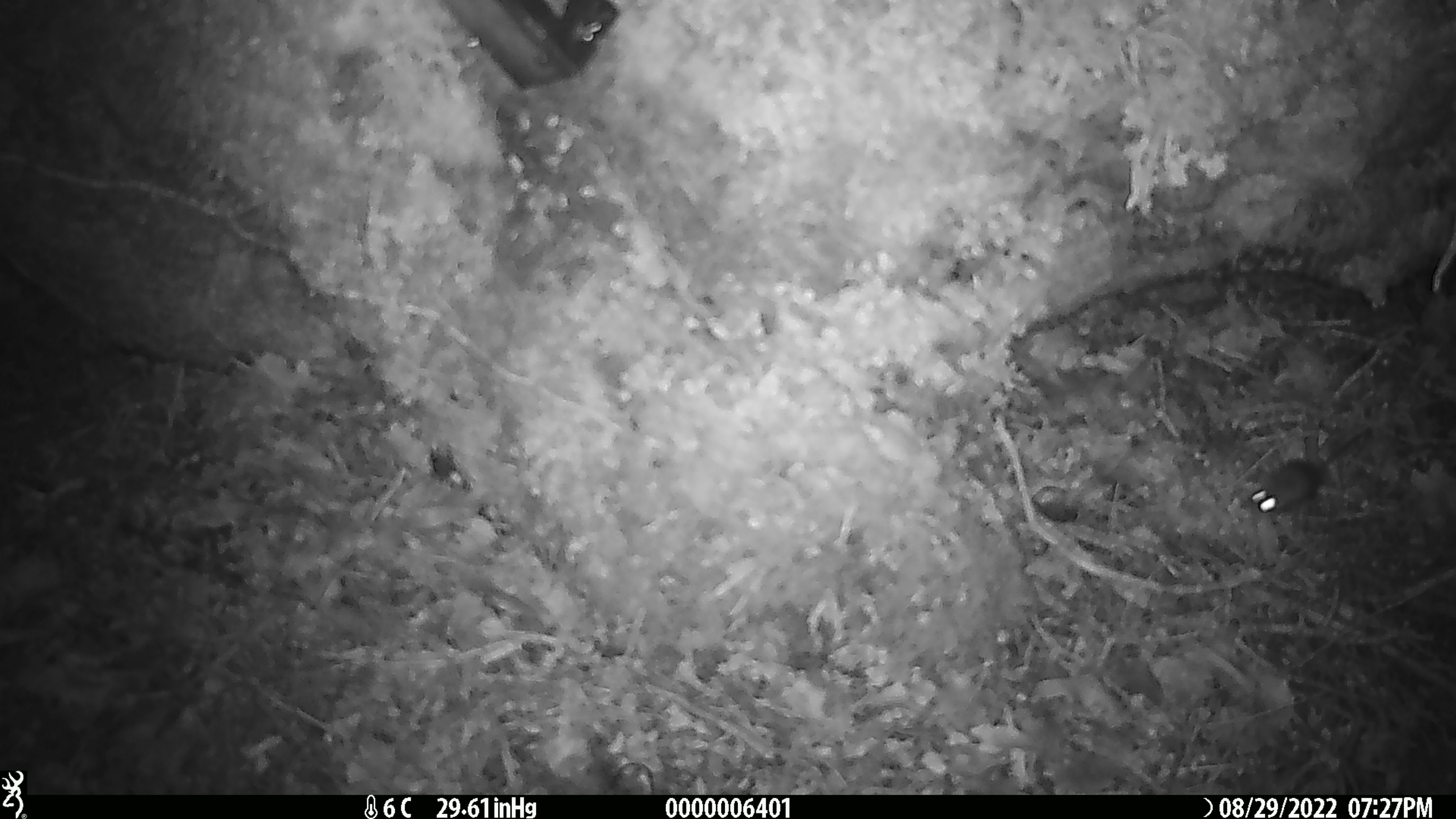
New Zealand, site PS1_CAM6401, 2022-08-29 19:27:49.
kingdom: Animalia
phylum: Chordata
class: Mammalia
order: Rodentia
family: Muridae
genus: Mus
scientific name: Mus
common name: mouse